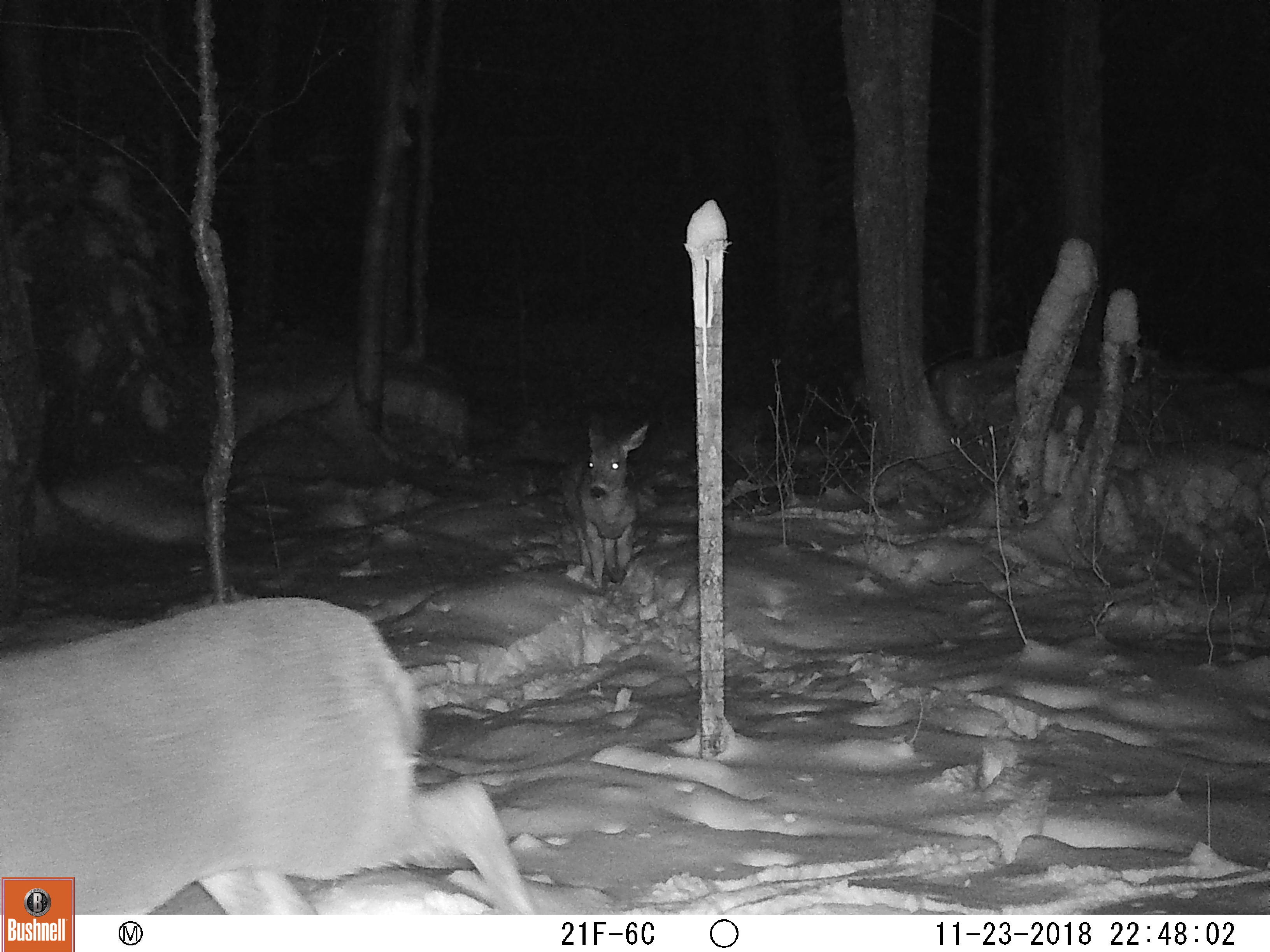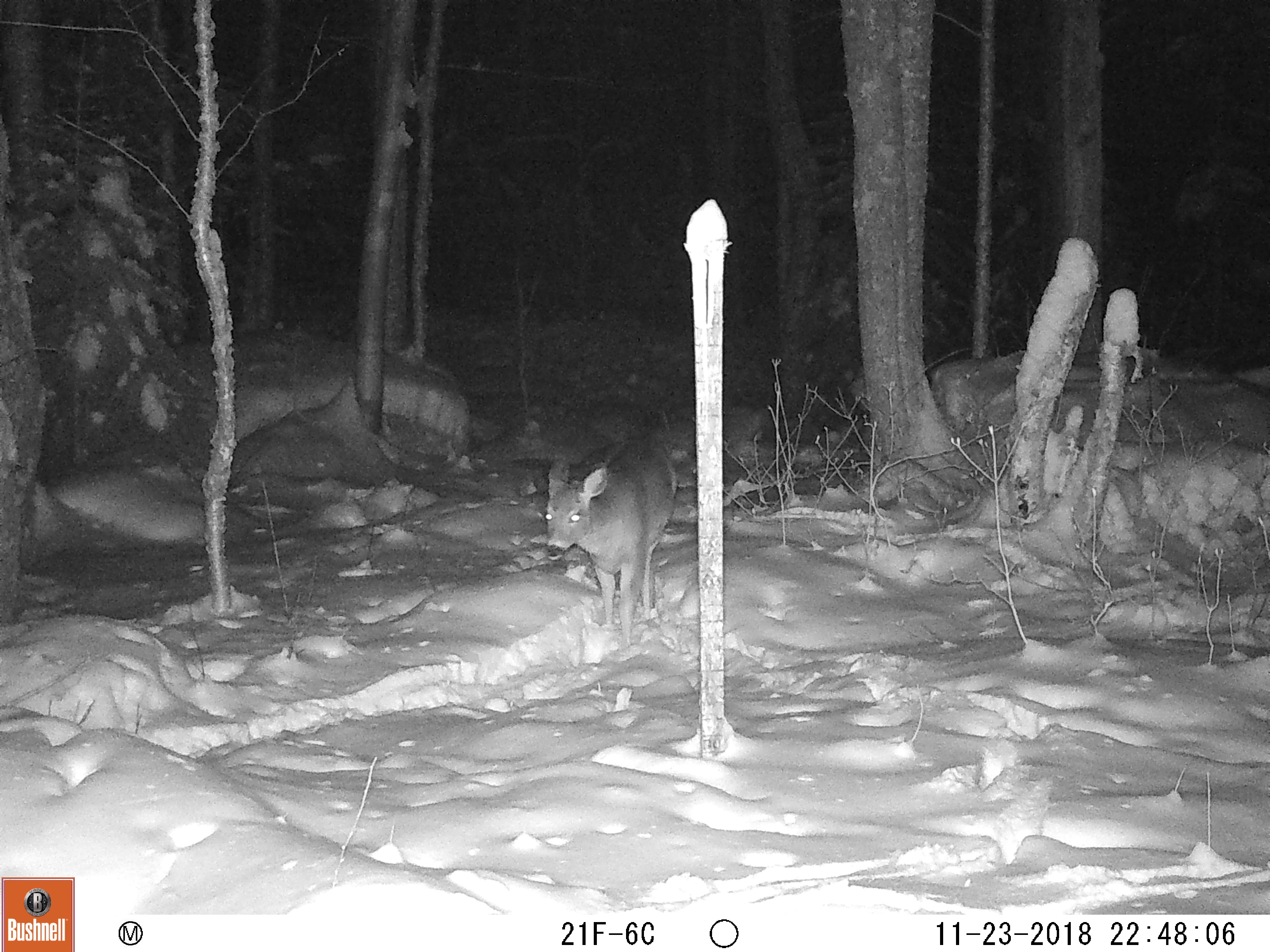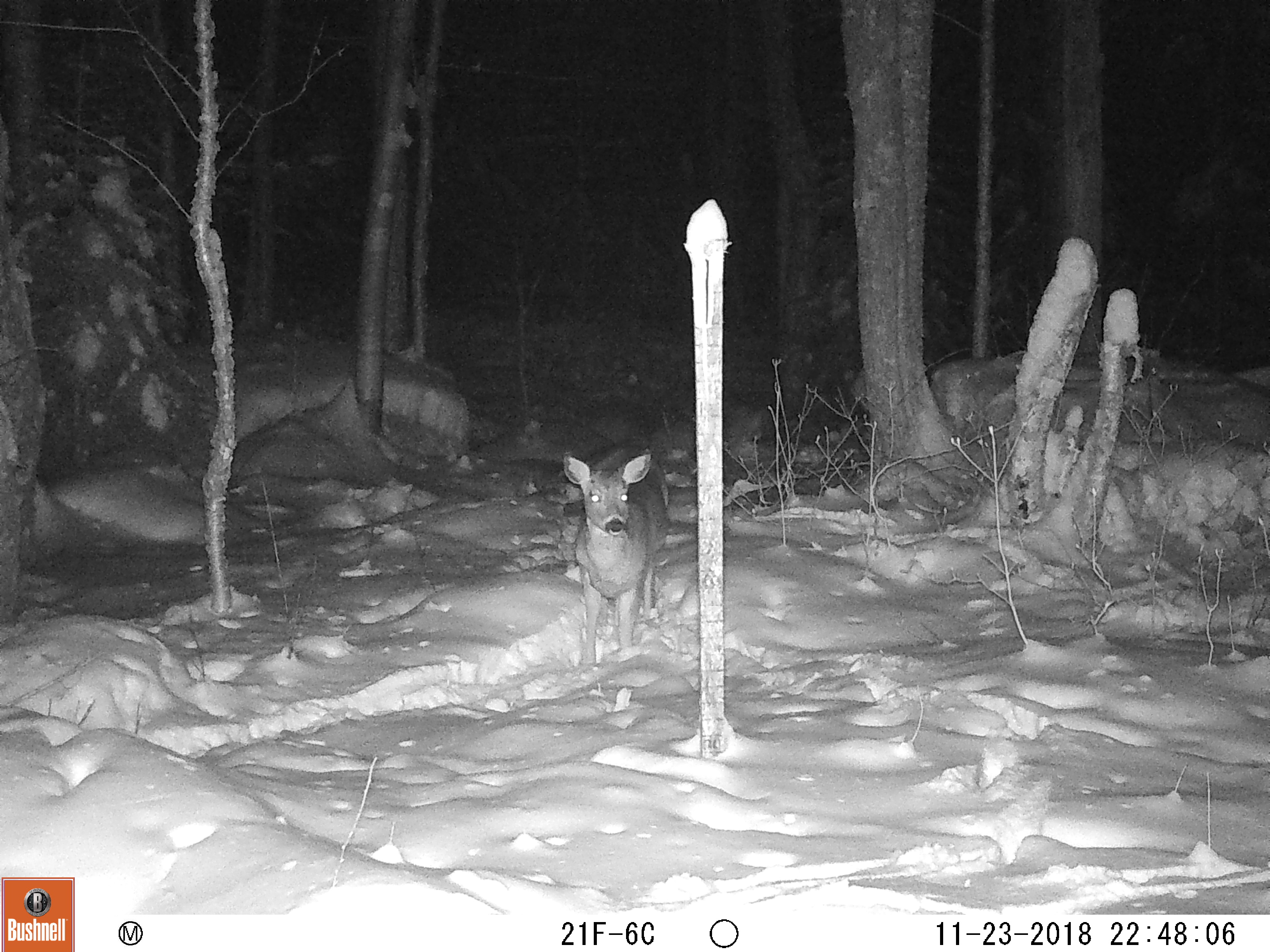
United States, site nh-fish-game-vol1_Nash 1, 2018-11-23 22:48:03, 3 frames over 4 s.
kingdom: Animalia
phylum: Chordata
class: Mammalia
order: Artiodactyla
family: Cervidae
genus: Odocoileus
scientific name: Odocoileus virginianus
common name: white-tailed deer